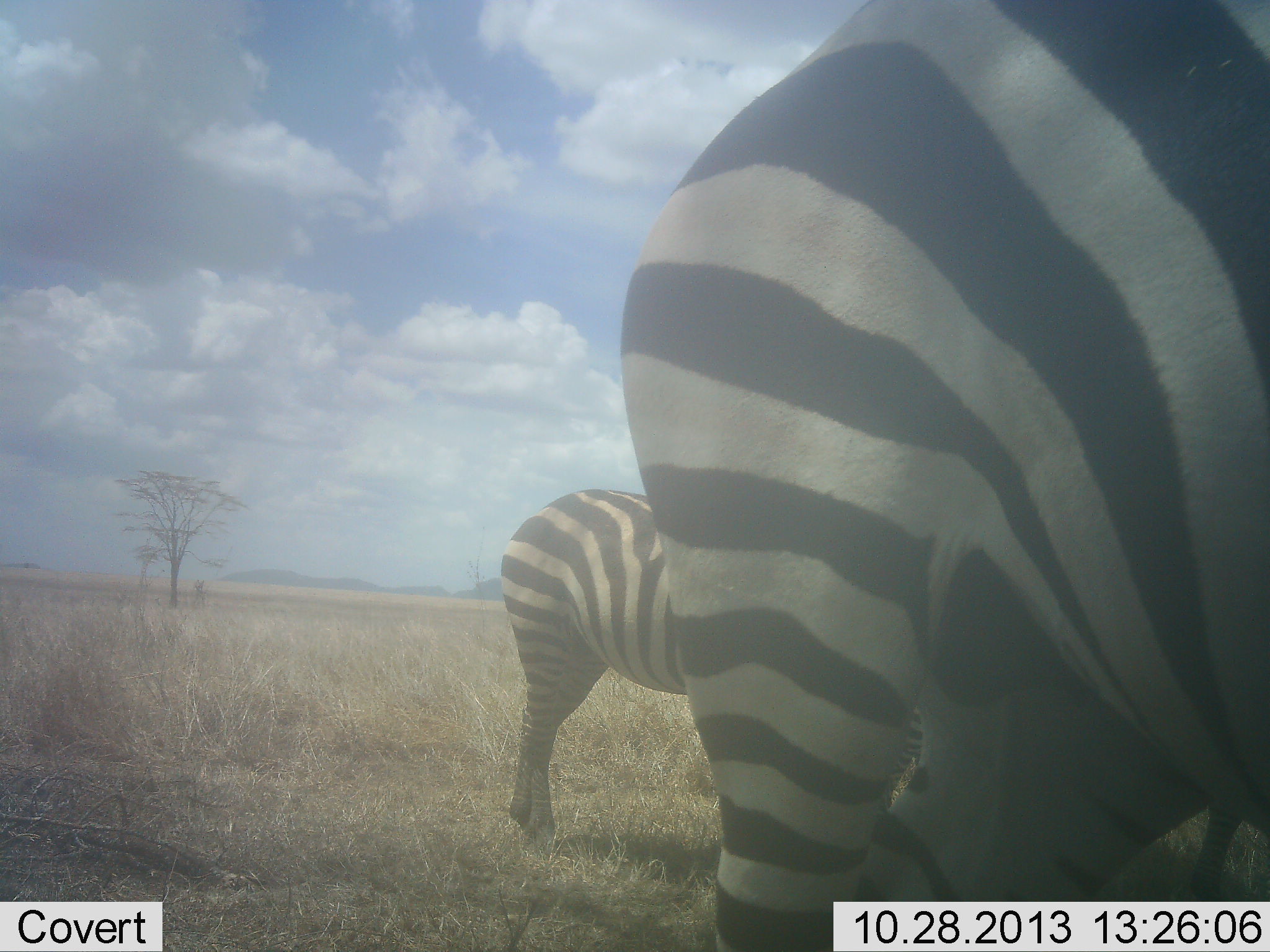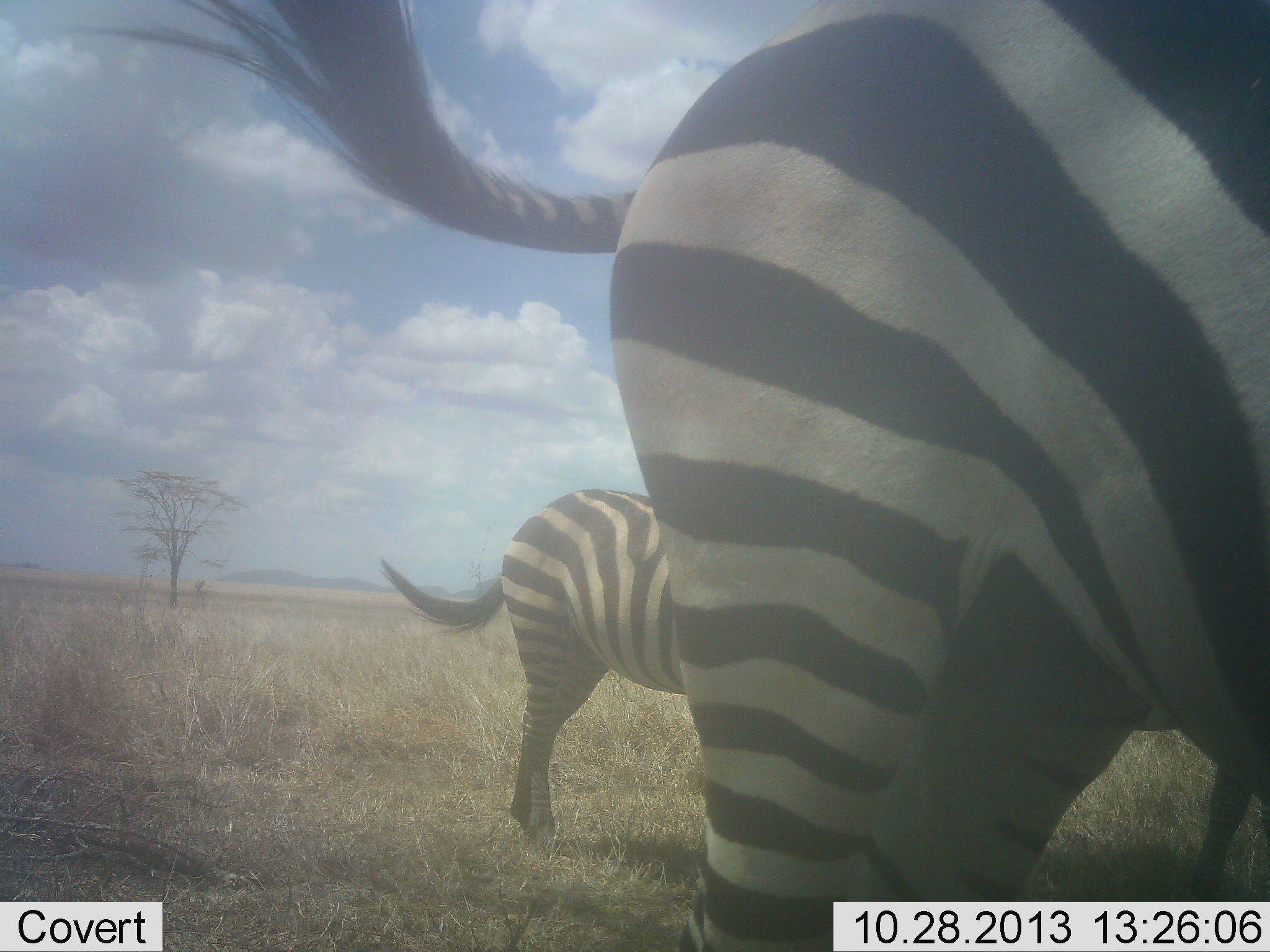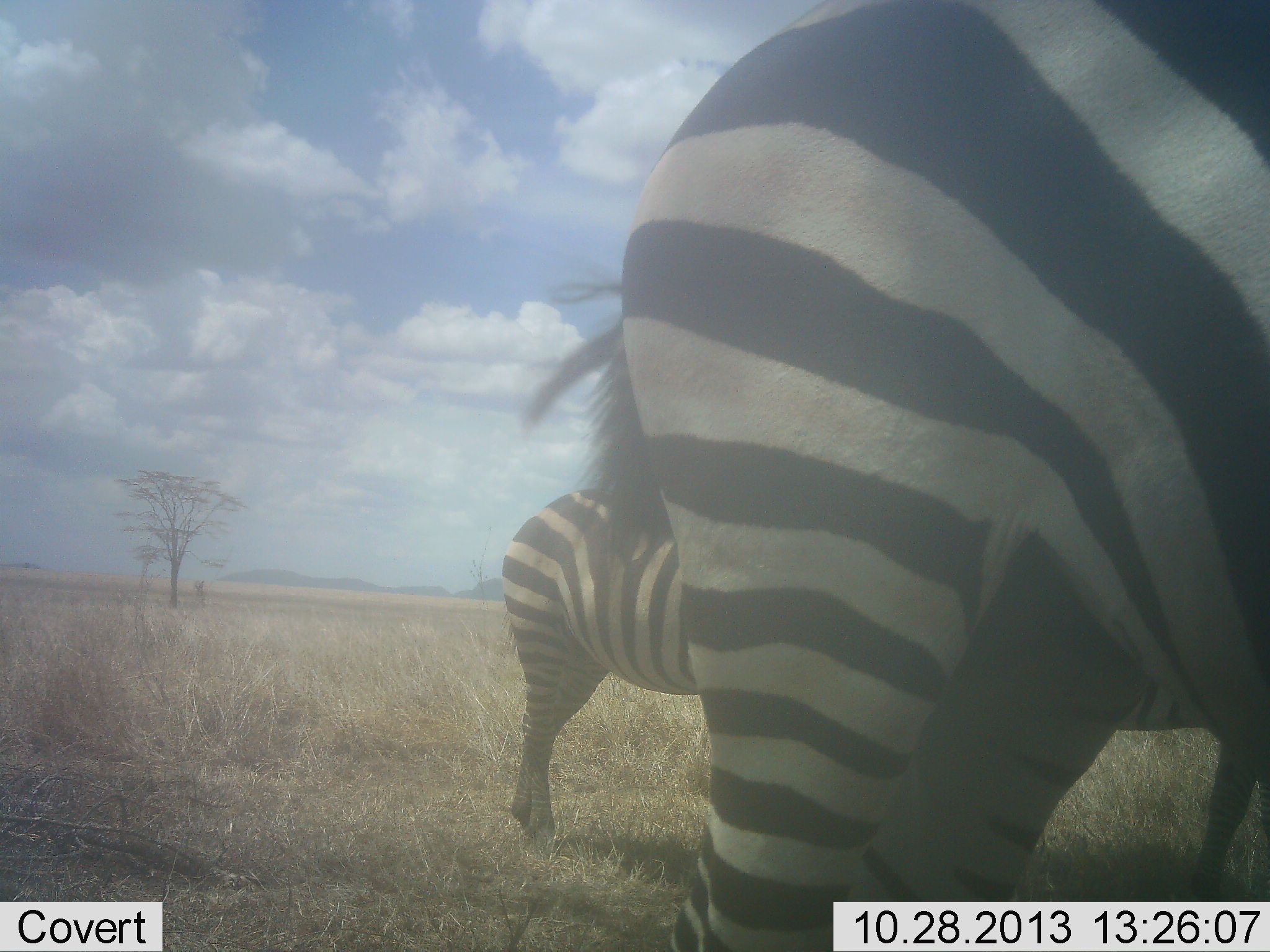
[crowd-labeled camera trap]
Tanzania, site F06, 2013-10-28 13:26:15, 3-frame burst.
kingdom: Animalia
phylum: Chordata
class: Mammalia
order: Perissodactyla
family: Equidae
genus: Equus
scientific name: Equus quagga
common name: plains zebra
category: zebra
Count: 2.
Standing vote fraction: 88%.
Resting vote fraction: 0%.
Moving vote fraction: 12%.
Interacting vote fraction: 0%.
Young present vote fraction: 0%.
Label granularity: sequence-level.